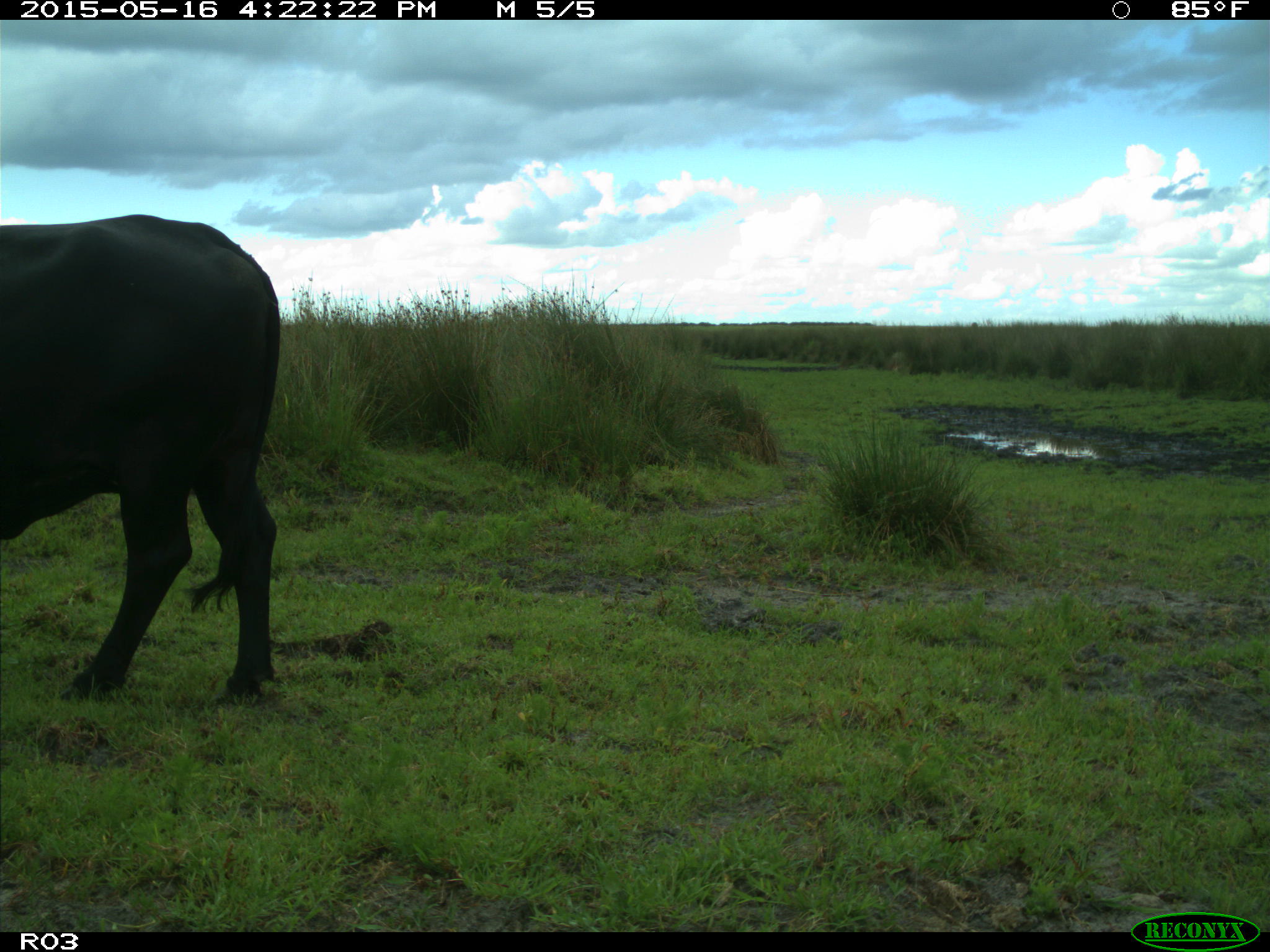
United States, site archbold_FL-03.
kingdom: Animalia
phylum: Chordata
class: Mammalia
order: Artiodactyla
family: Bovidae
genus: Bos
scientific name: Bos taurus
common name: domestic cow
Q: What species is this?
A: Bos taurus (domestic cow).